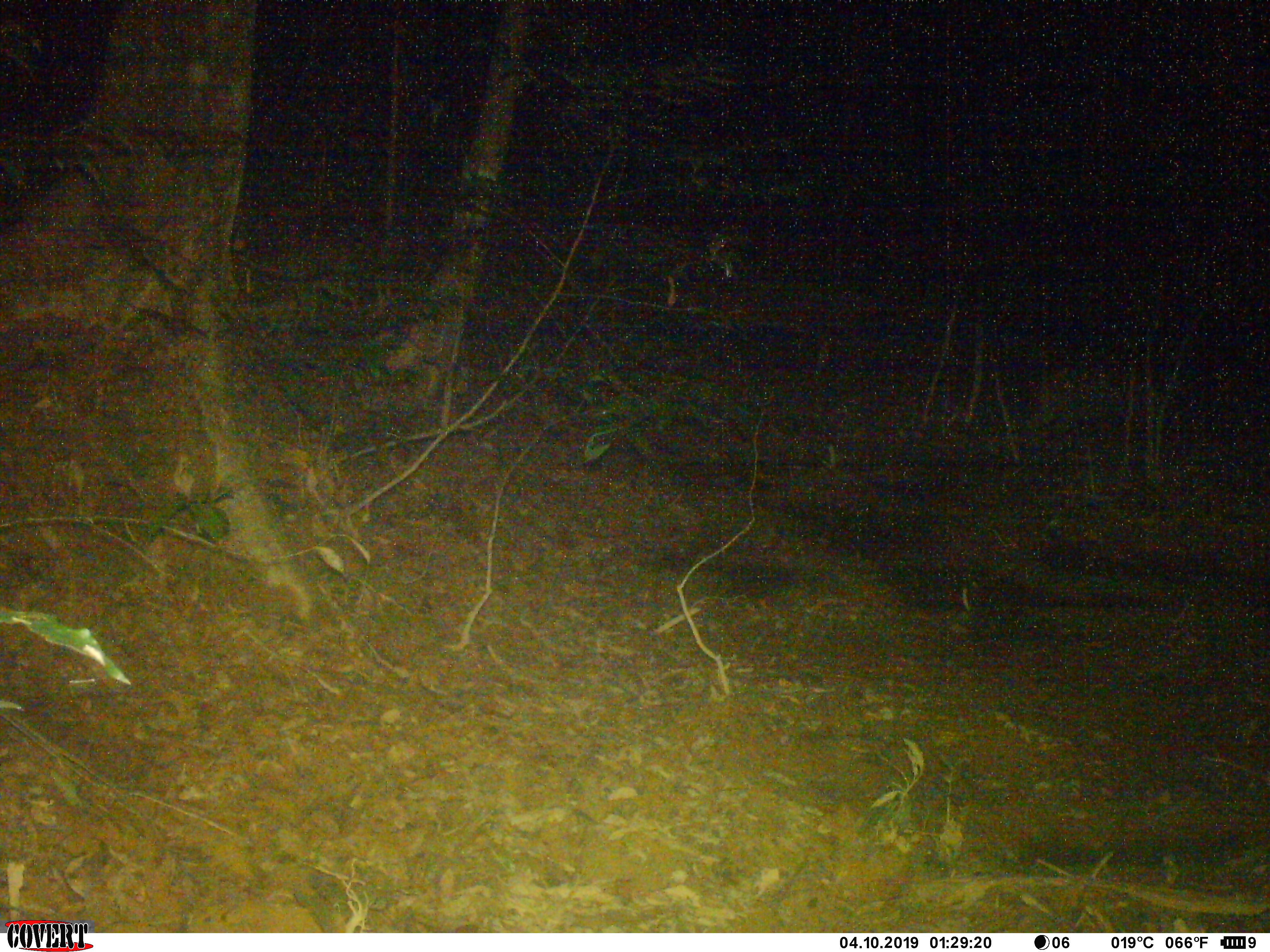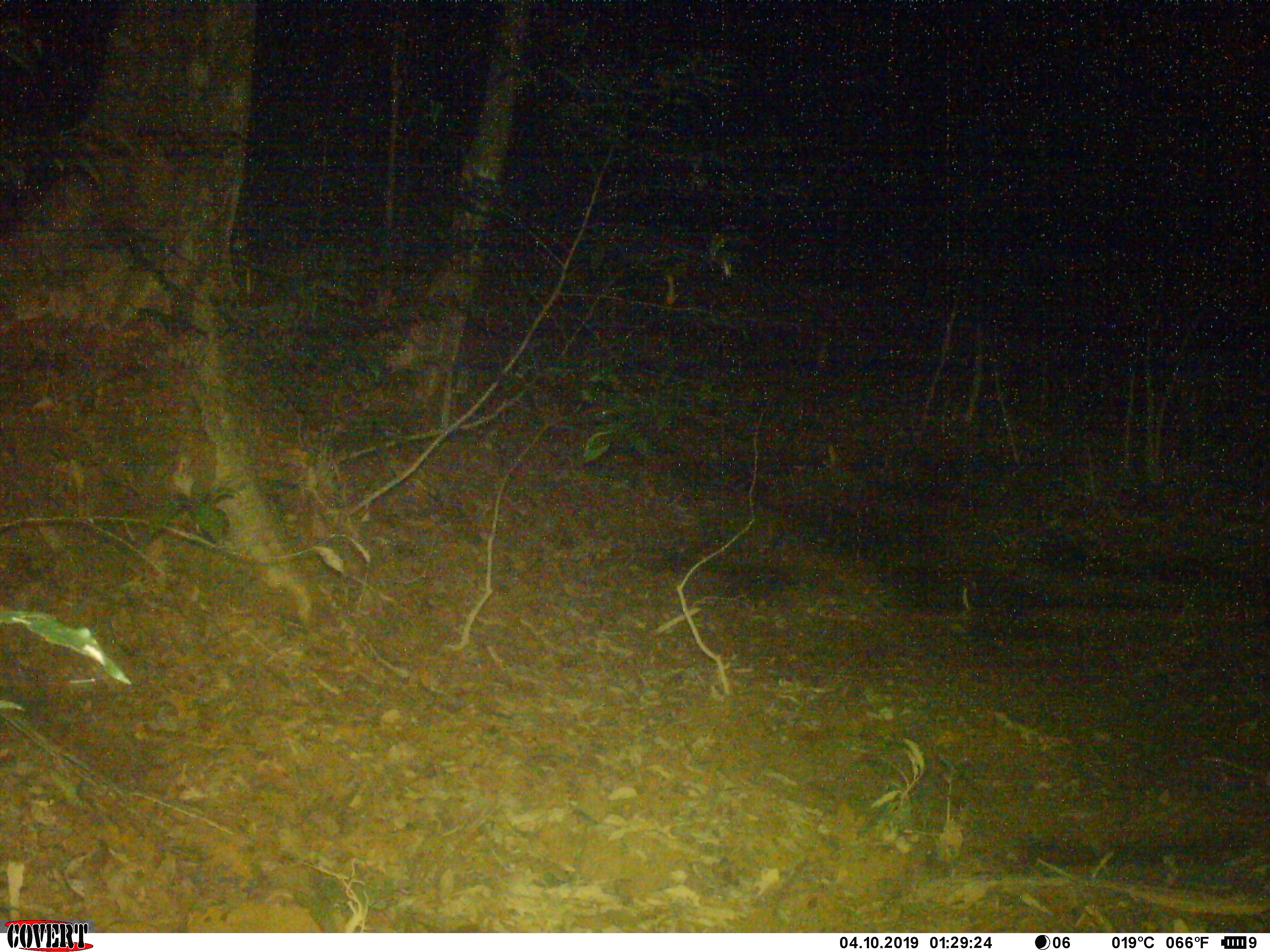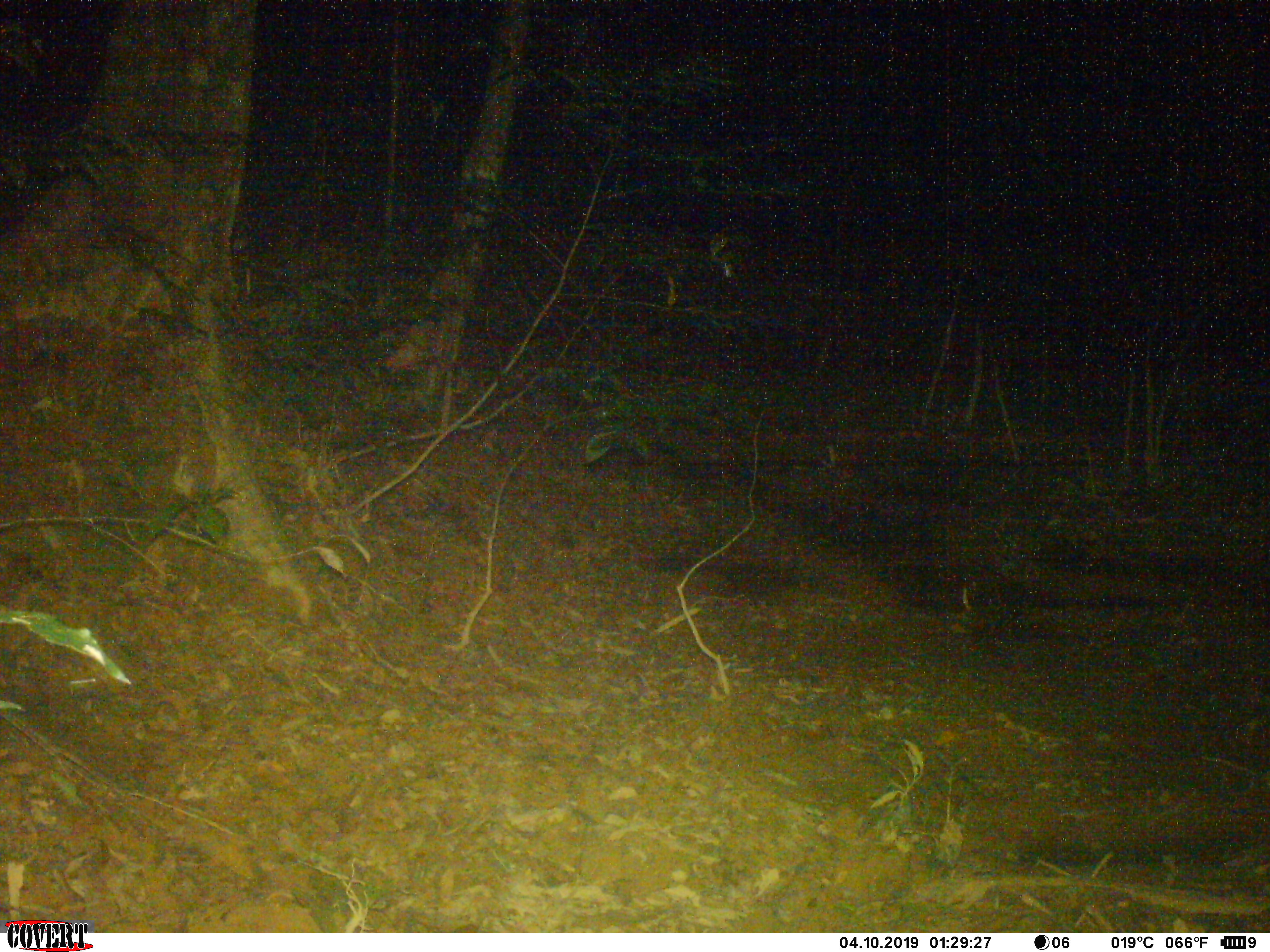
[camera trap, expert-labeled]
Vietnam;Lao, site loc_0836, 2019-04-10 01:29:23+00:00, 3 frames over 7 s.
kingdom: Animalia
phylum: Chordata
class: Mammalia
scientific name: Mammalia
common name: mammal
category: unidentified mammal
Unidentified mammal (mammal) (Mammalia). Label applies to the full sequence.